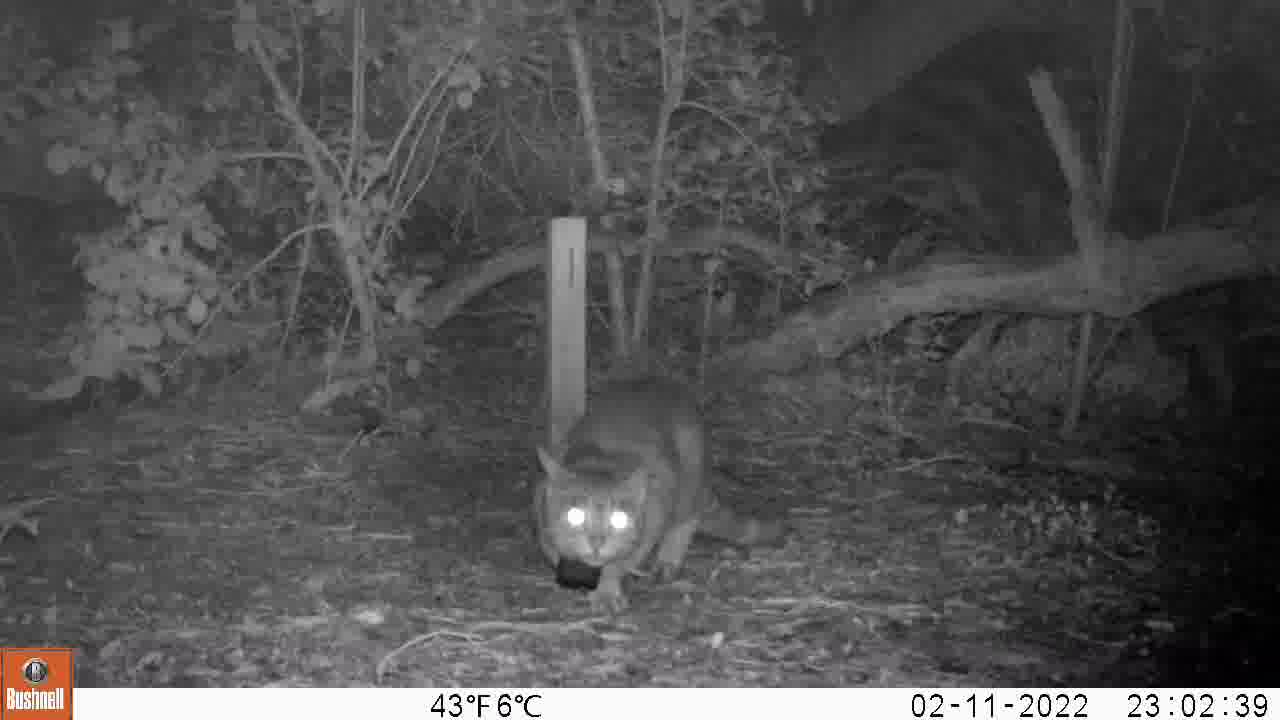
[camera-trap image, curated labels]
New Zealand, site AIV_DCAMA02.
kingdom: Animalia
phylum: Chordata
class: Mammalia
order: Carnivora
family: Felidae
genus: Felis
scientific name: Felis catus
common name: domestic cat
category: cat